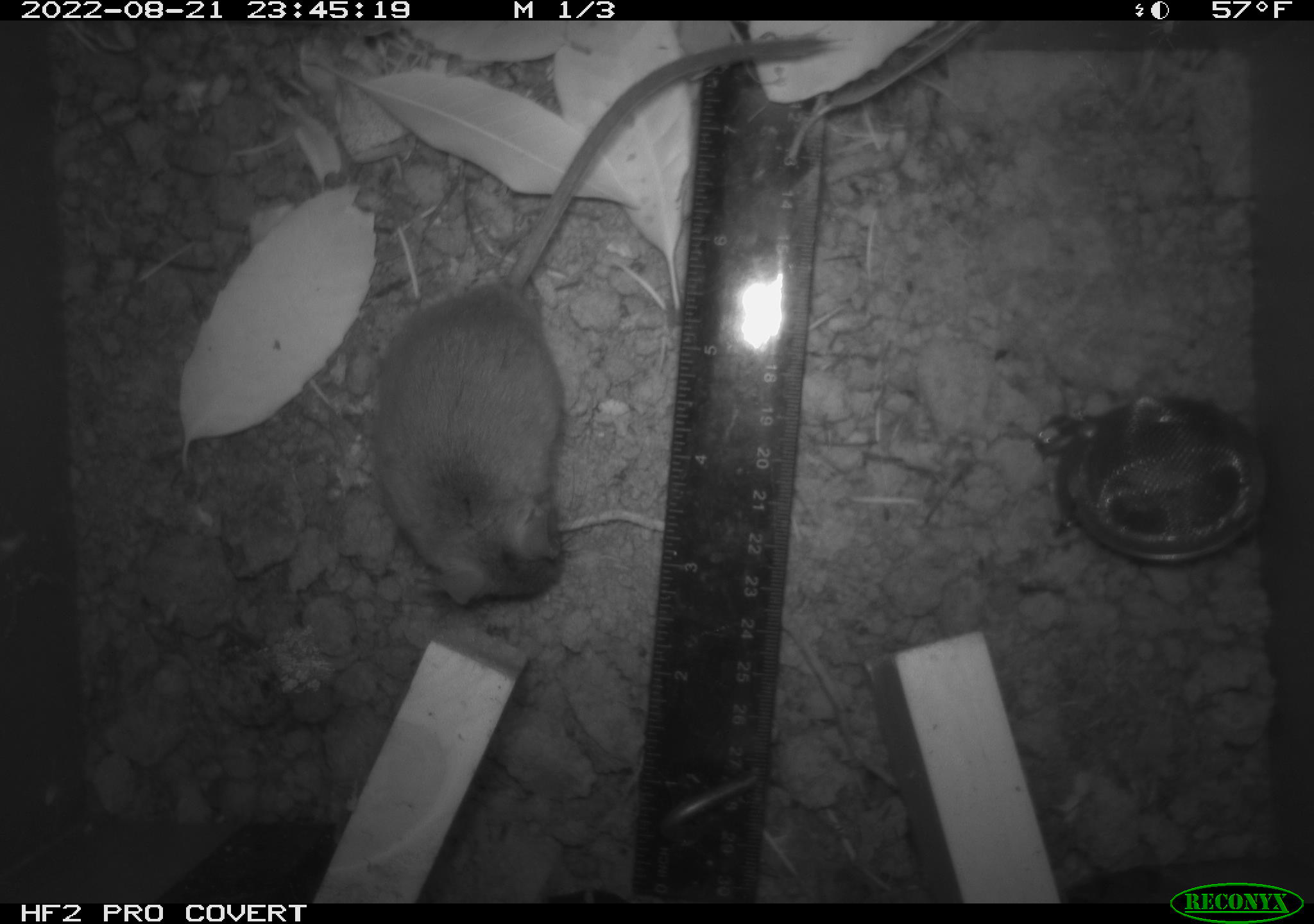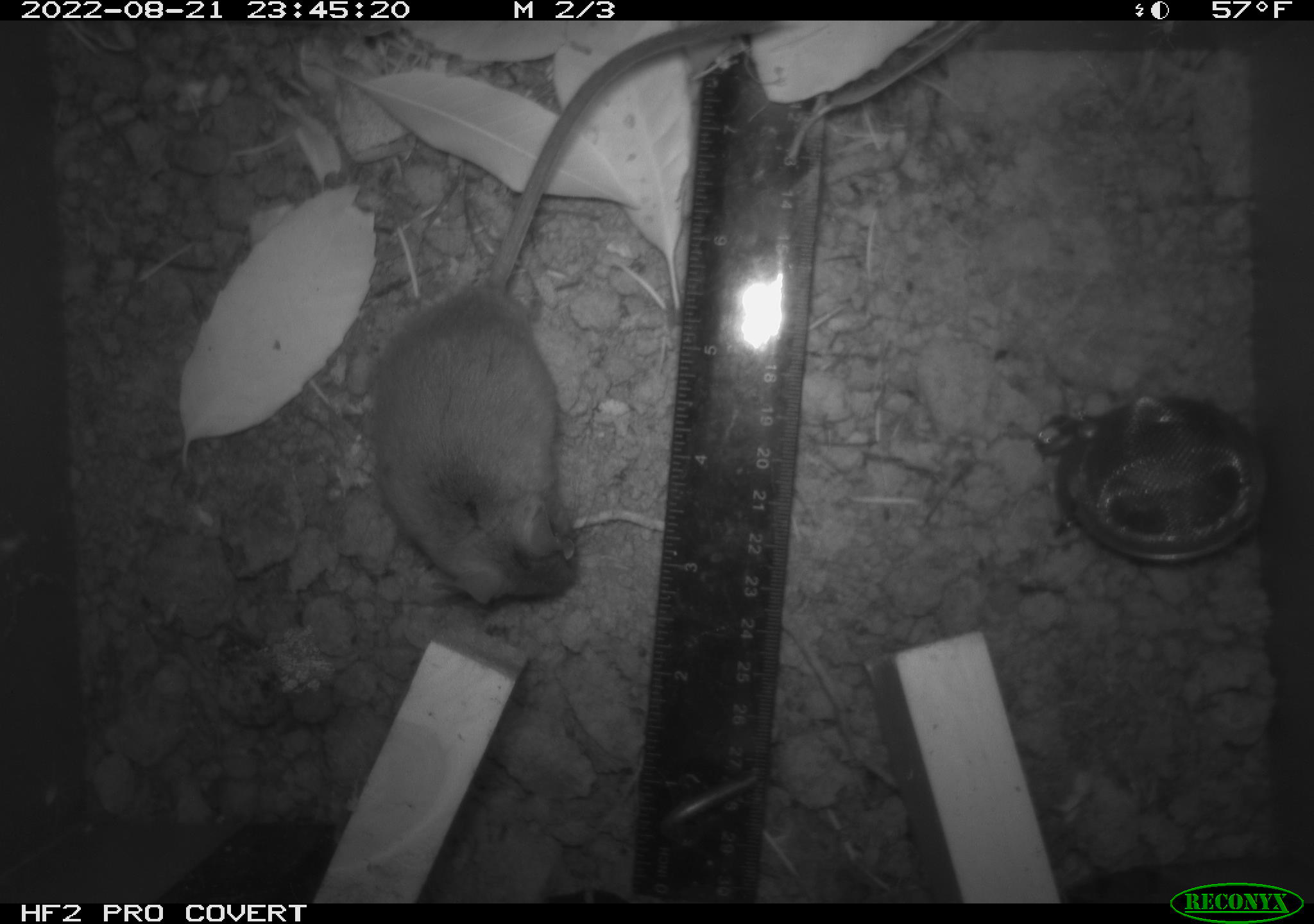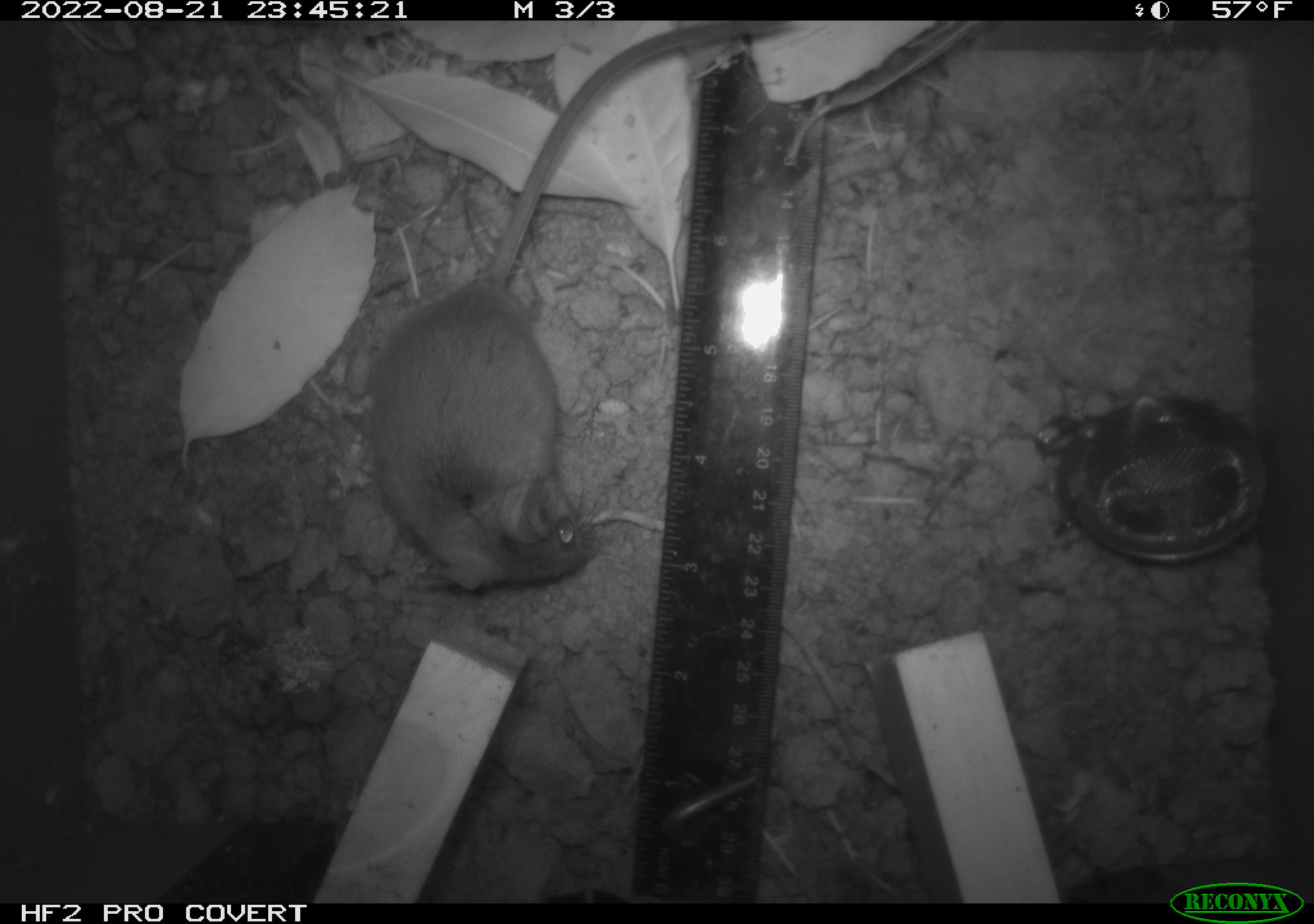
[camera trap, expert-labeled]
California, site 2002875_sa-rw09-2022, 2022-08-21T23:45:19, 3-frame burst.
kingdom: Animalia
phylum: Chordata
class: Mammalia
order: Rodentia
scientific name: Rodentia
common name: rodent